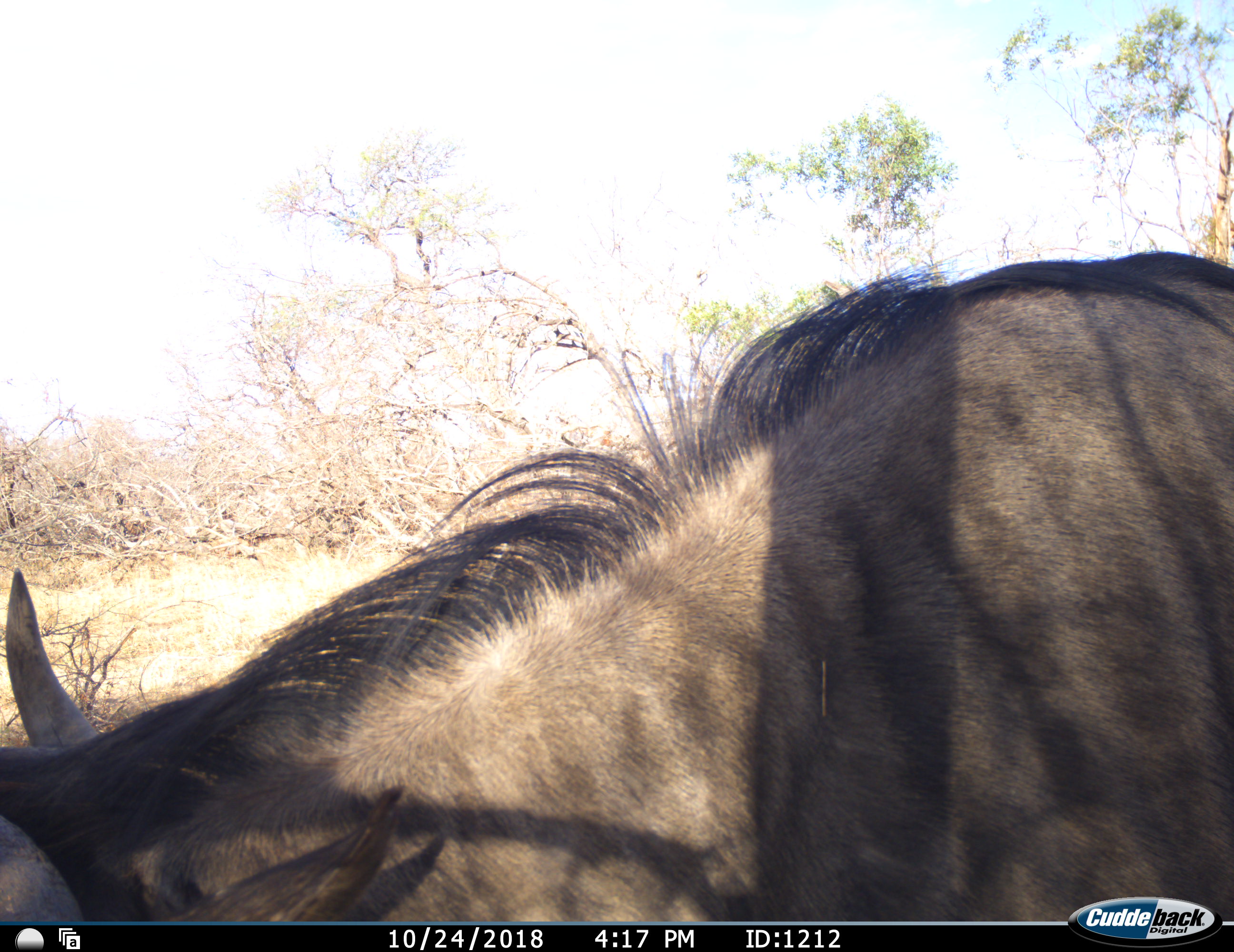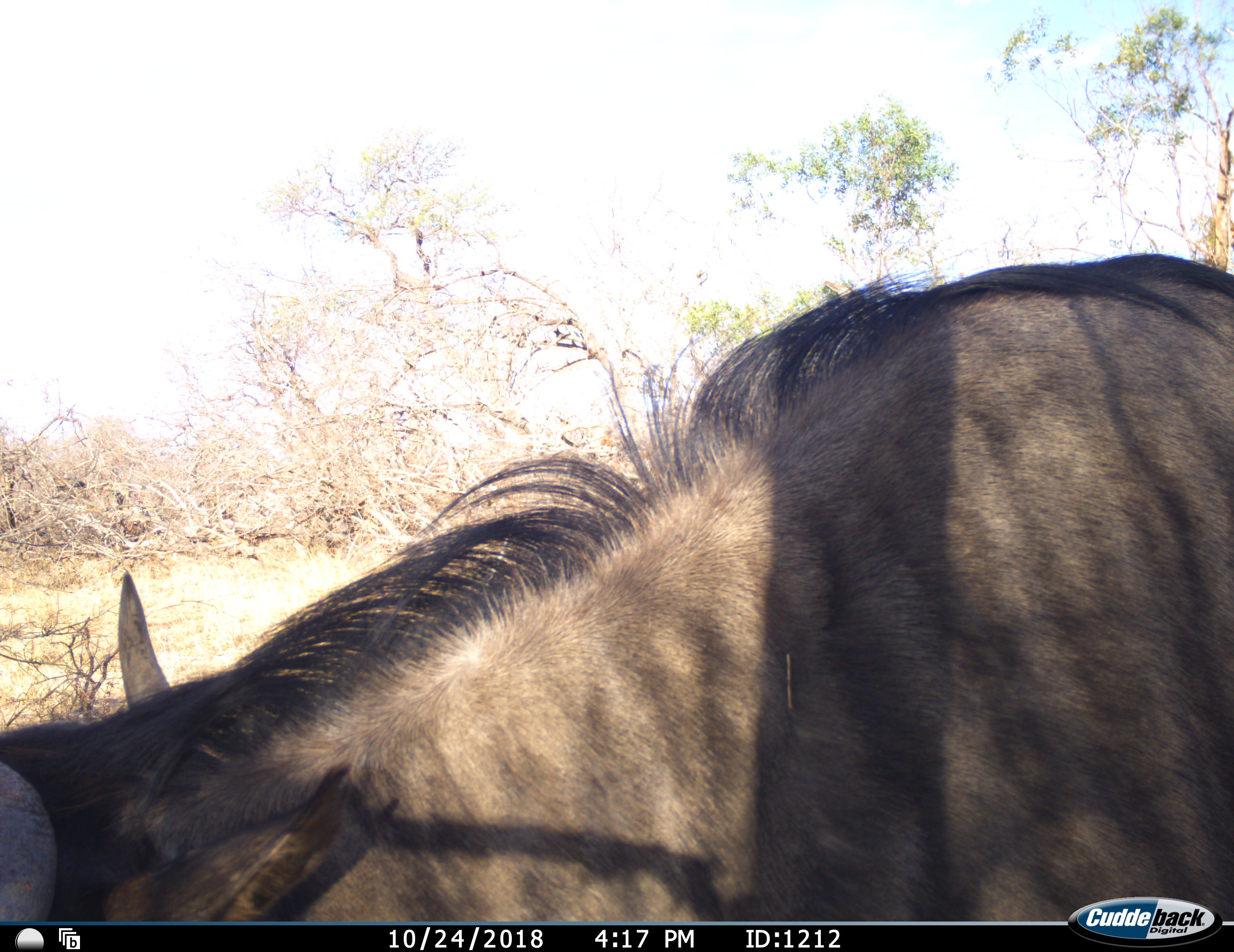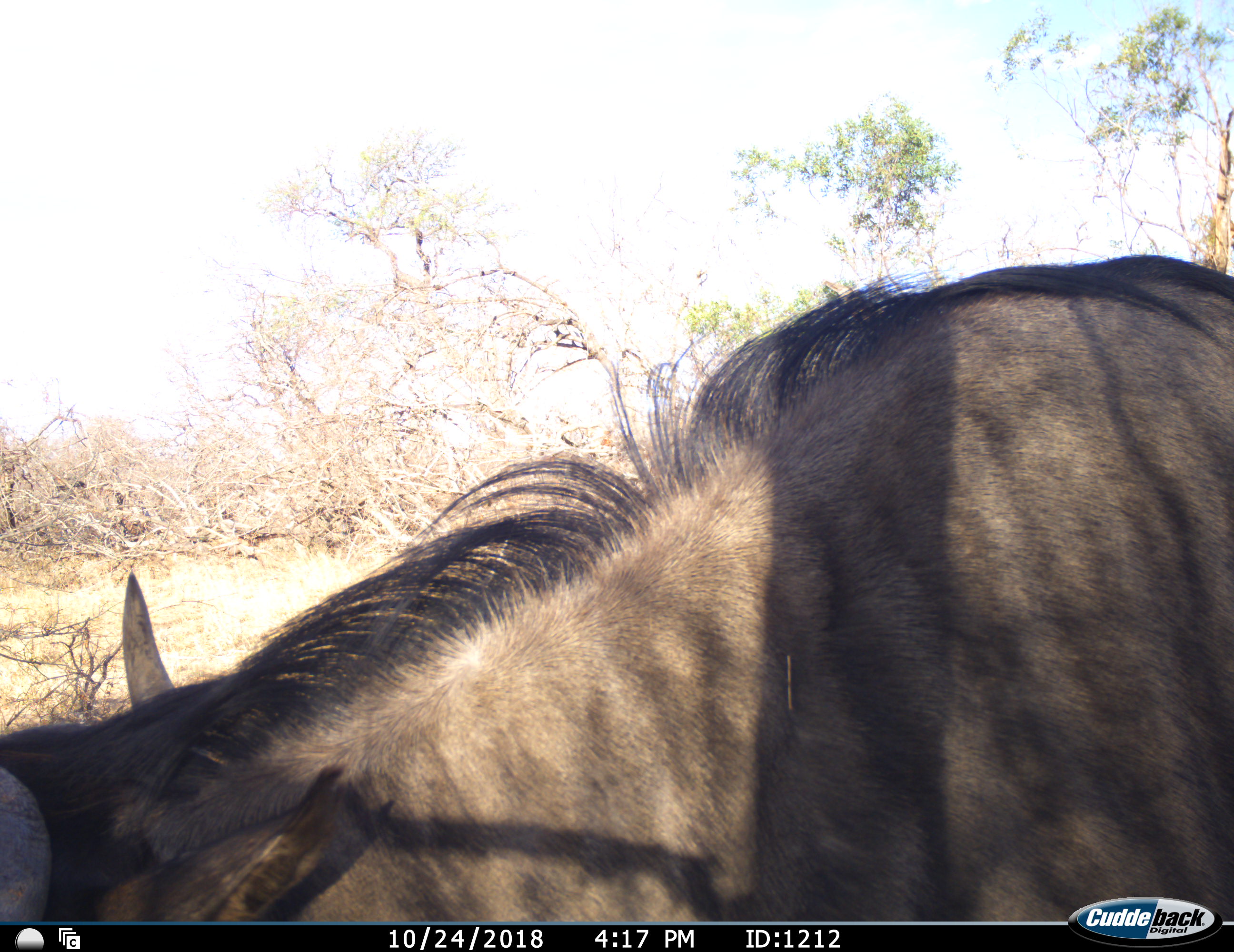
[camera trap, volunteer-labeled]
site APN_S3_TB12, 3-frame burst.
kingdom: Animalia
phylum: Chordata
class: Mammalia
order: Artiodactyla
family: Bovidae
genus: Connochaetes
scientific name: Connochaetes taurinus taurinus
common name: blue wildebeest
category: wildebeestblue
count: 1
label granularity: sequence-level